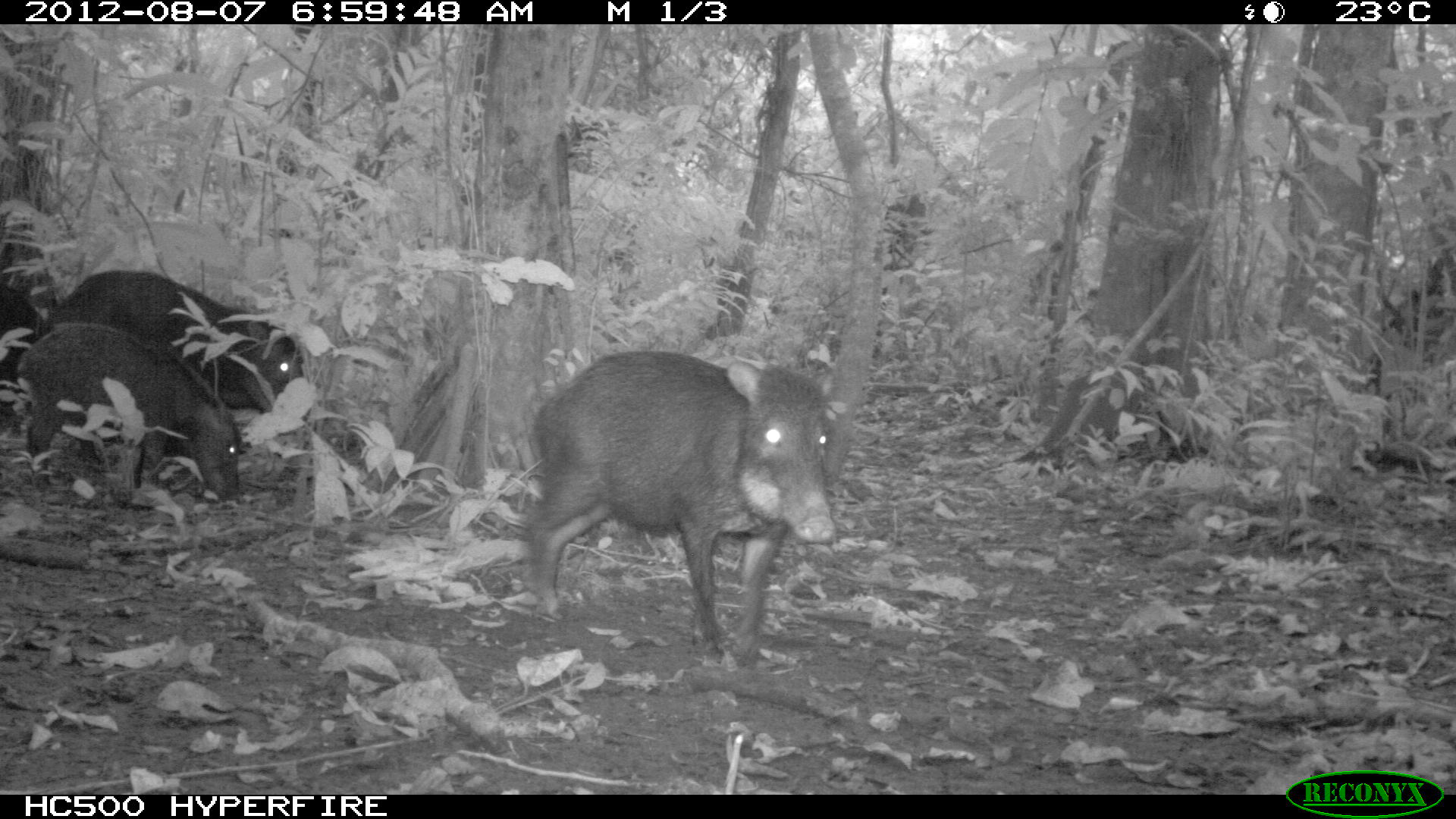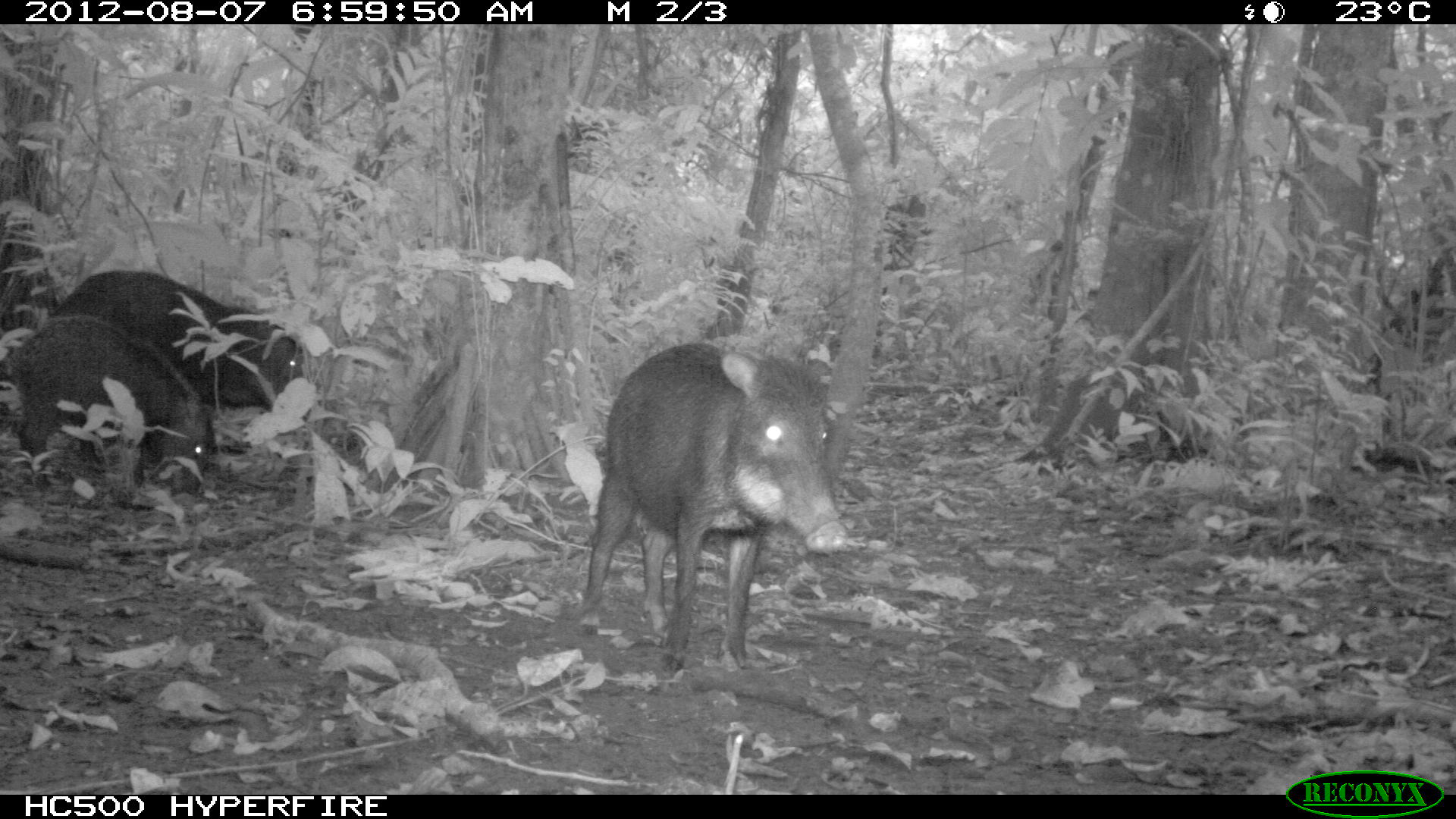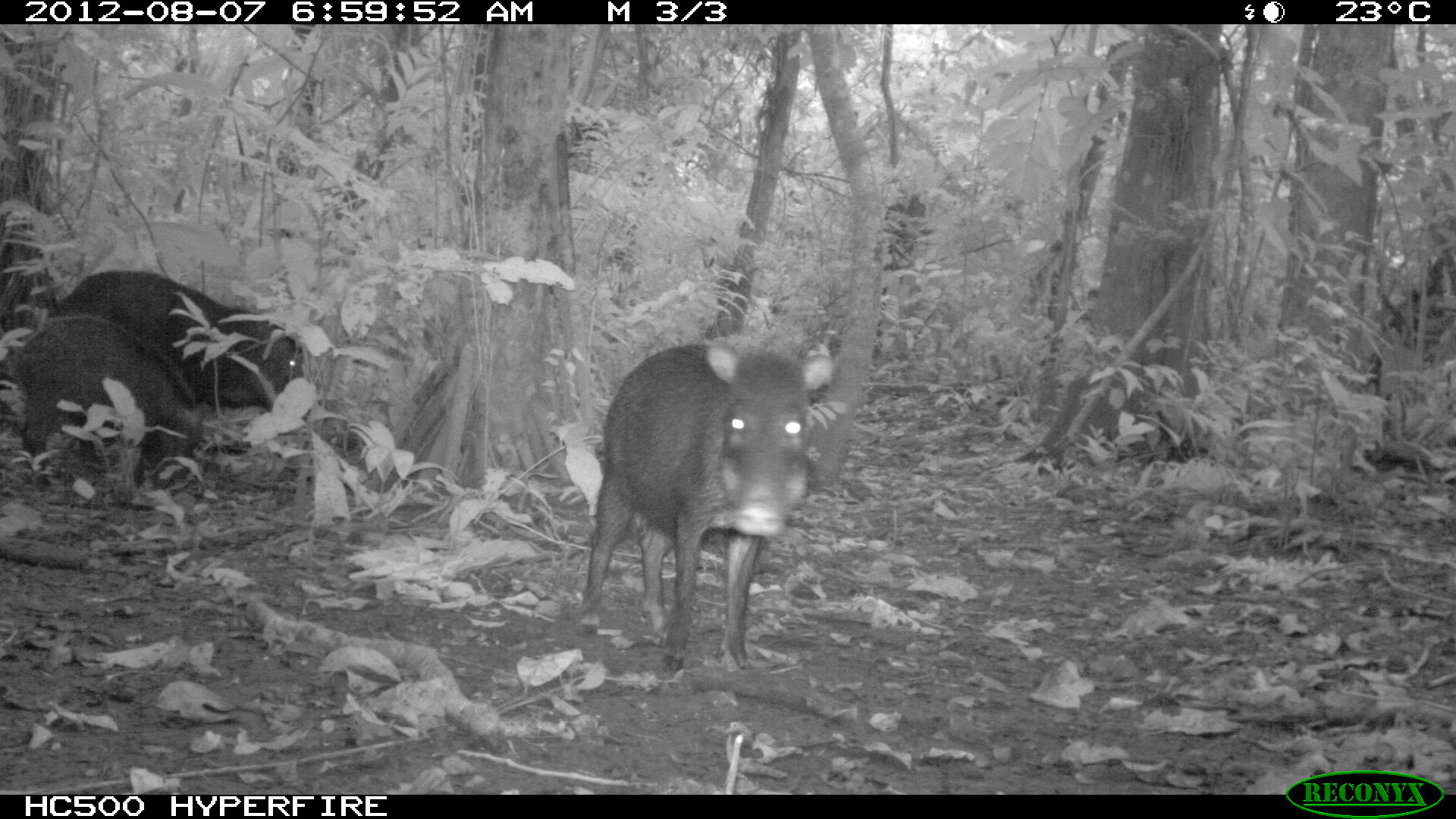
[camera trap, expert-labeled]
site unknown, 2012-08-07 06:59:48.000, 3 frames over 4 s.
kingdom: Animalia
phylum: Chordata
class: Mammalia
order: Artiodactyla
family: Tayassuidae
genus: Tayassu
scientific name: Tayassu pecari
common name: white-lipped peccary